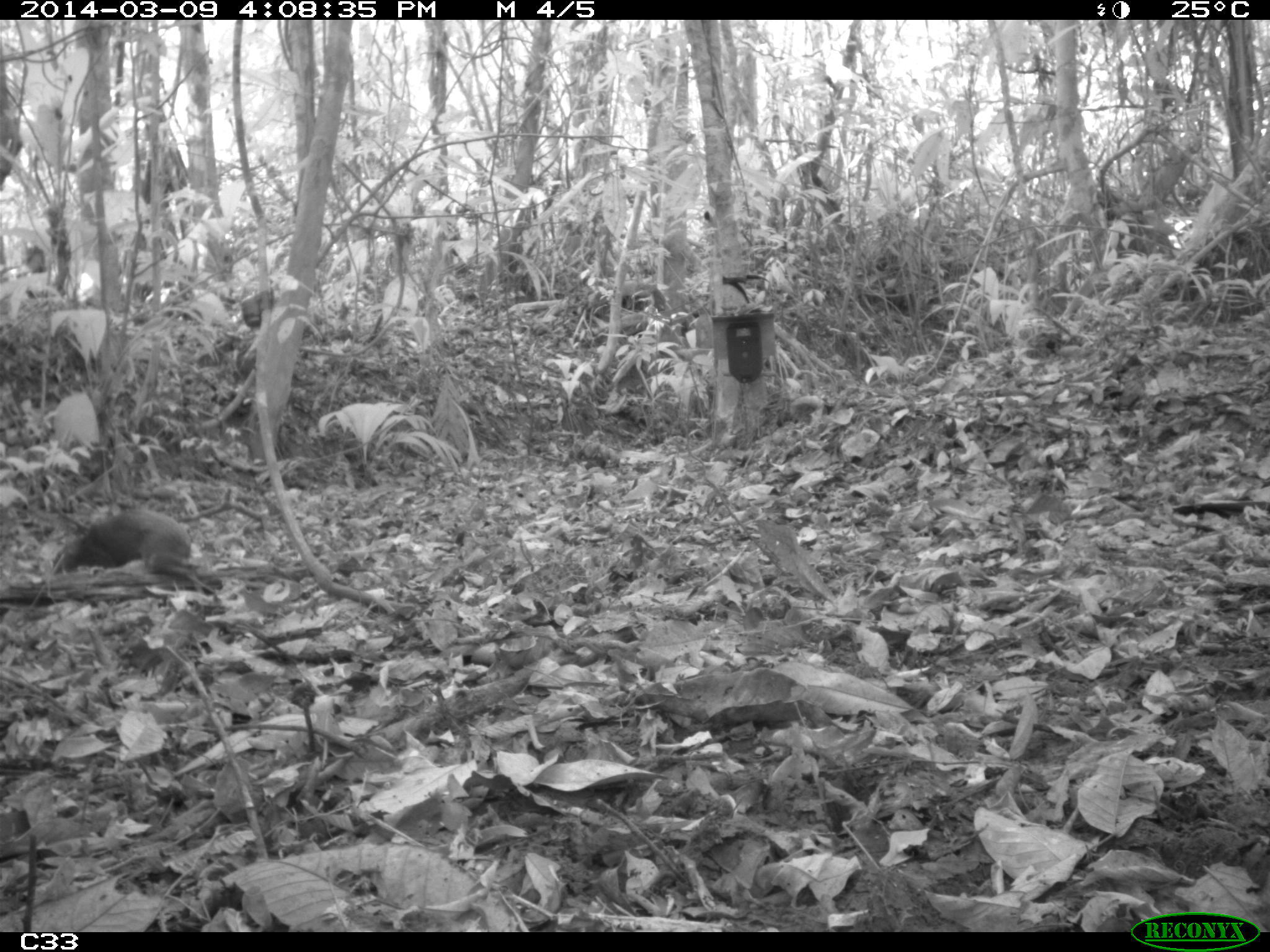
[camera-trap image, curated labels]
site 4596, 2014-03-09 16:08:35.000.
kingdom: Animalia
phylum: Chordata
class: Mammalia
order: Rodentia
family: Dasyproctidae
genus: Dasyprocta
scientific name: Dasyprocta leporina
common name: red-rumped agouti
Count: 1.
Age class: adult.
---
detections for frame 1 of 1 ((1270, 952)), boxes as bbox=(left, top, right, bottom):
dasyprocta leporina: bbox=(49, 510, 217, 584)